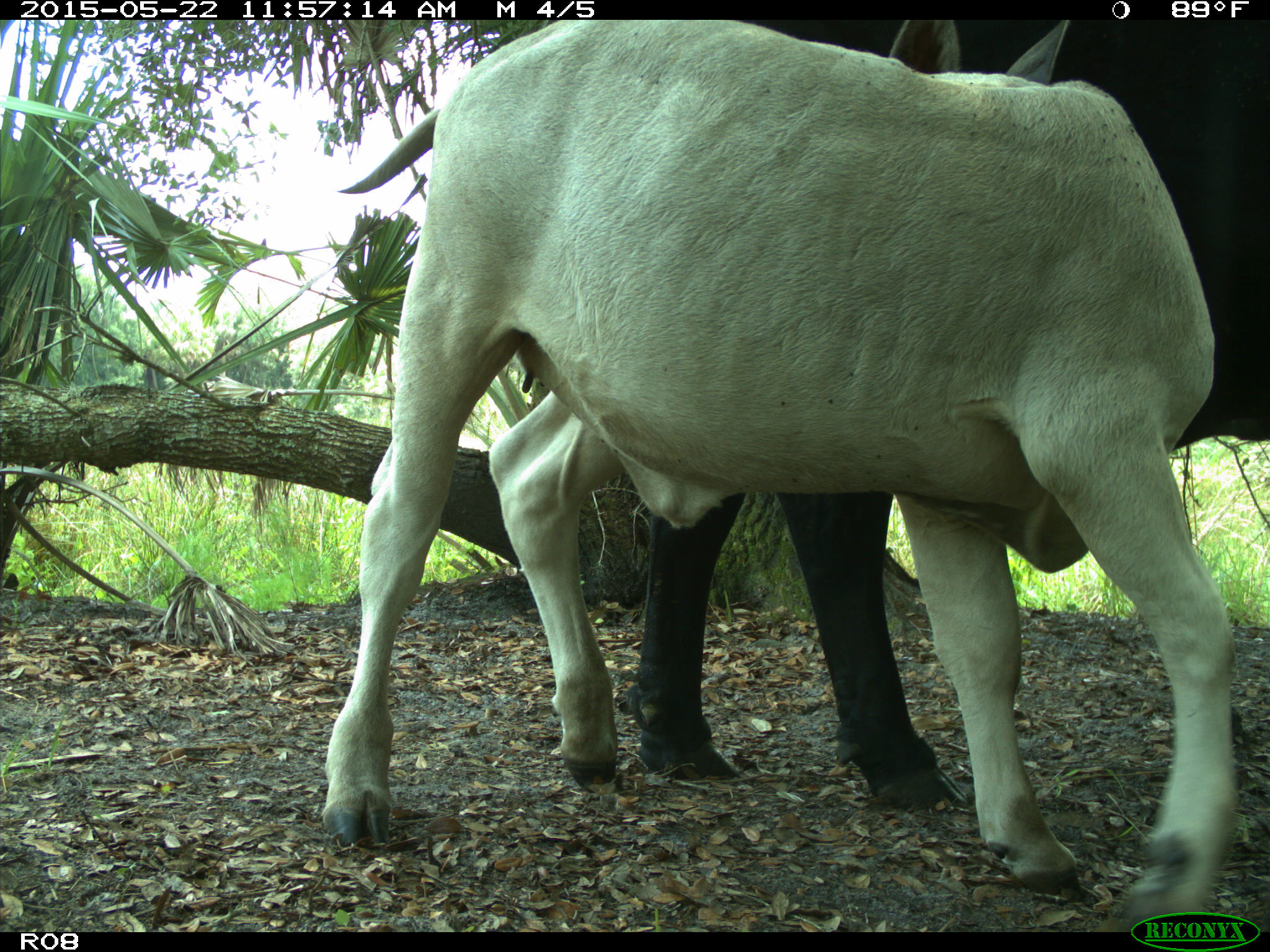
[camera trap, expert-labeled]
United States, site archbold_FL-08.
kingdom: Animalia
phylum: Chordata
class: Mammalia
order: Artiodactyla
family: Bovidae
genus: Bos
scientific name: Bos taurus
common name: domestic cow